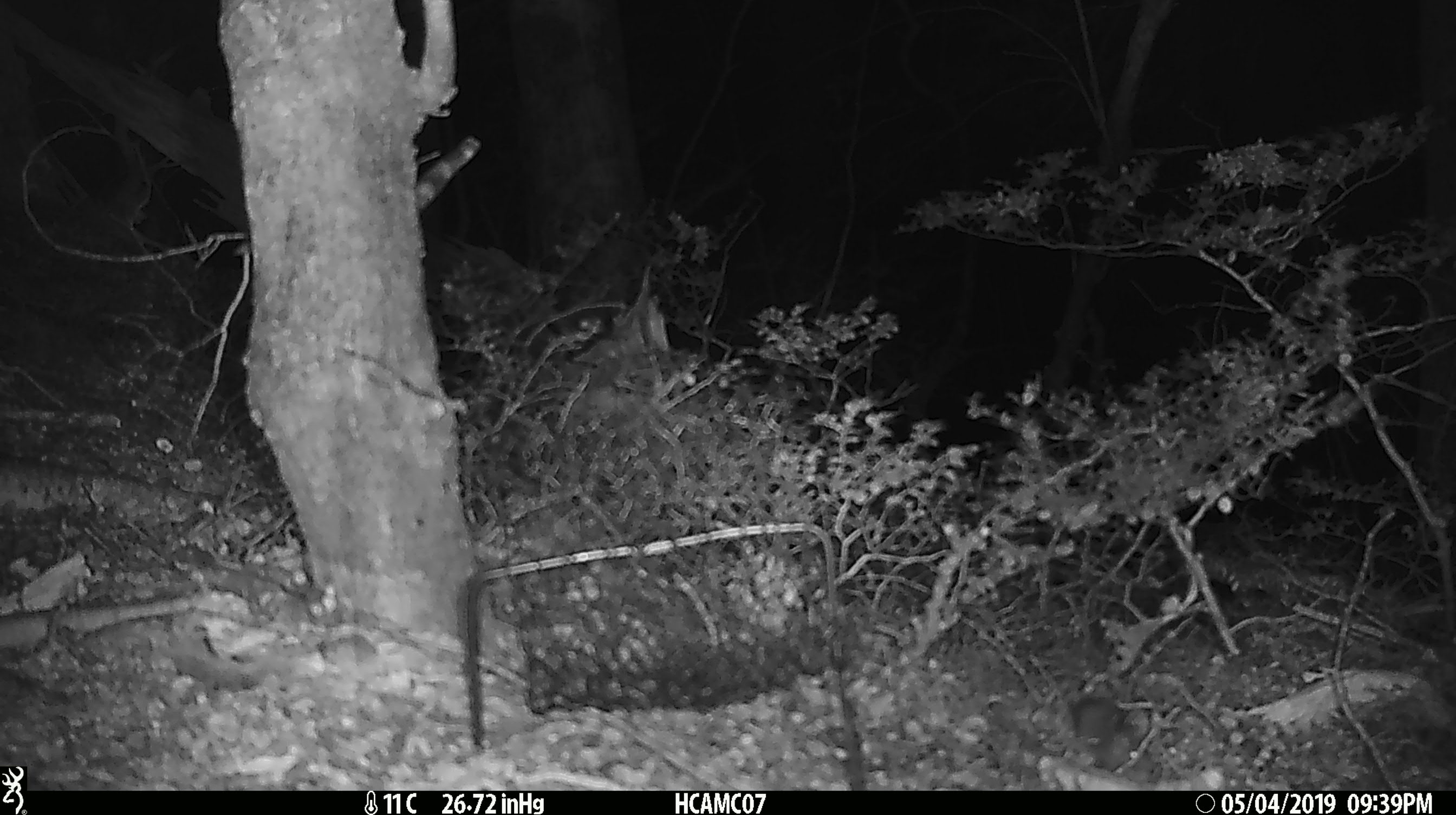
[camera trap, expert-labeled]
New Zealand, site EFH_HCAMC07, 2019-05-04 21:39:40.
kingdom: Animalia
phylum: Chordata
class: Mammalia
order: Rodentia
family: Muridae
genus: Mus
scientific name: Mus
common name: mouse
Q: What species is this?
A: Mouse (Mus).